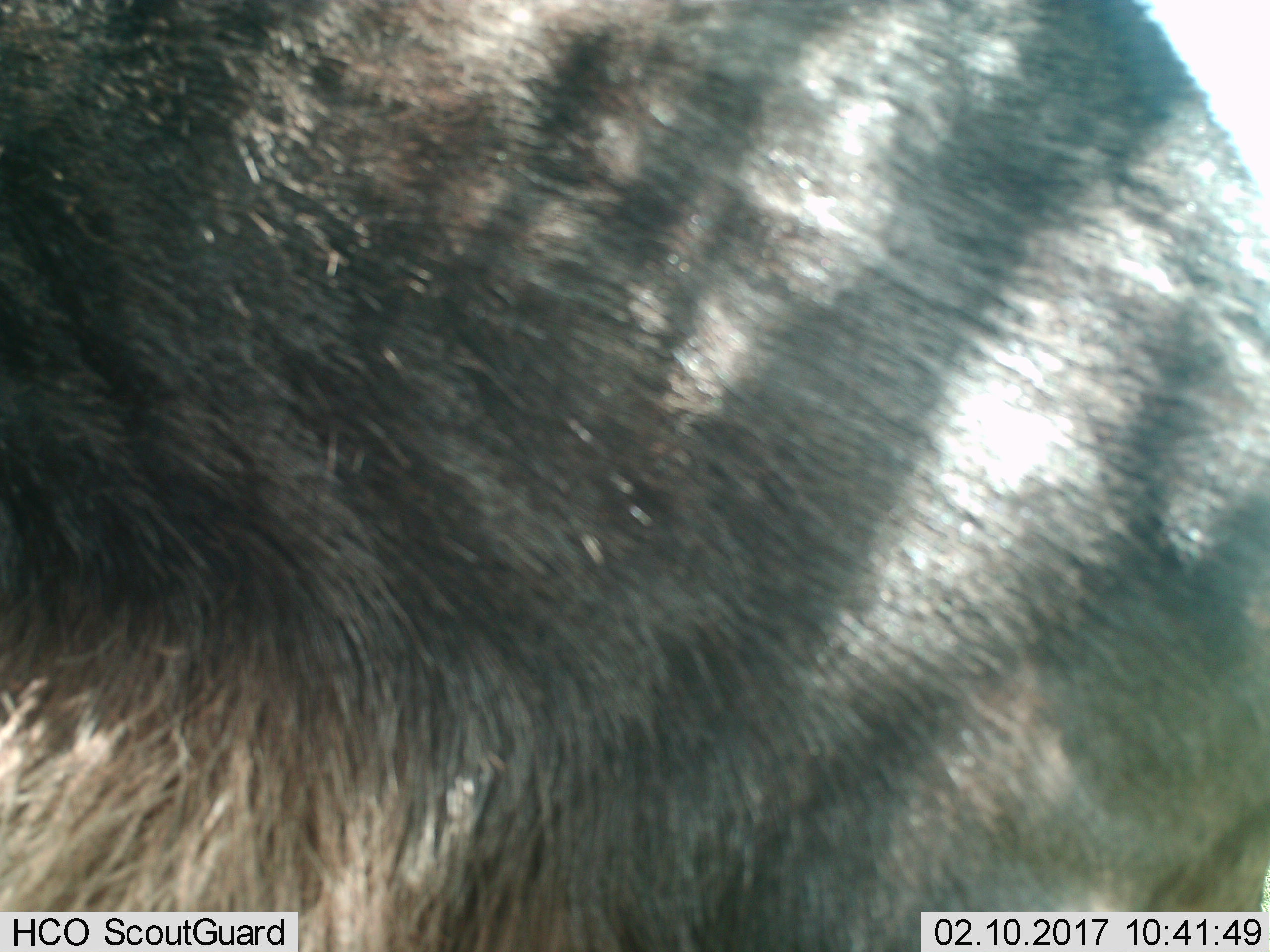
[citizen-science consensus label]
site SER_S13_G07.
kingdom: Animalia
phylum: Chordata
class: Mammalia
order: Artiodactyla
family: Bovidae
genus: Connochaetes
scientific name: Connochaetes taurinus taurinus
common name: blue wildebeest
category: wildebeestblue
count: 1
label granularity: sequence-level